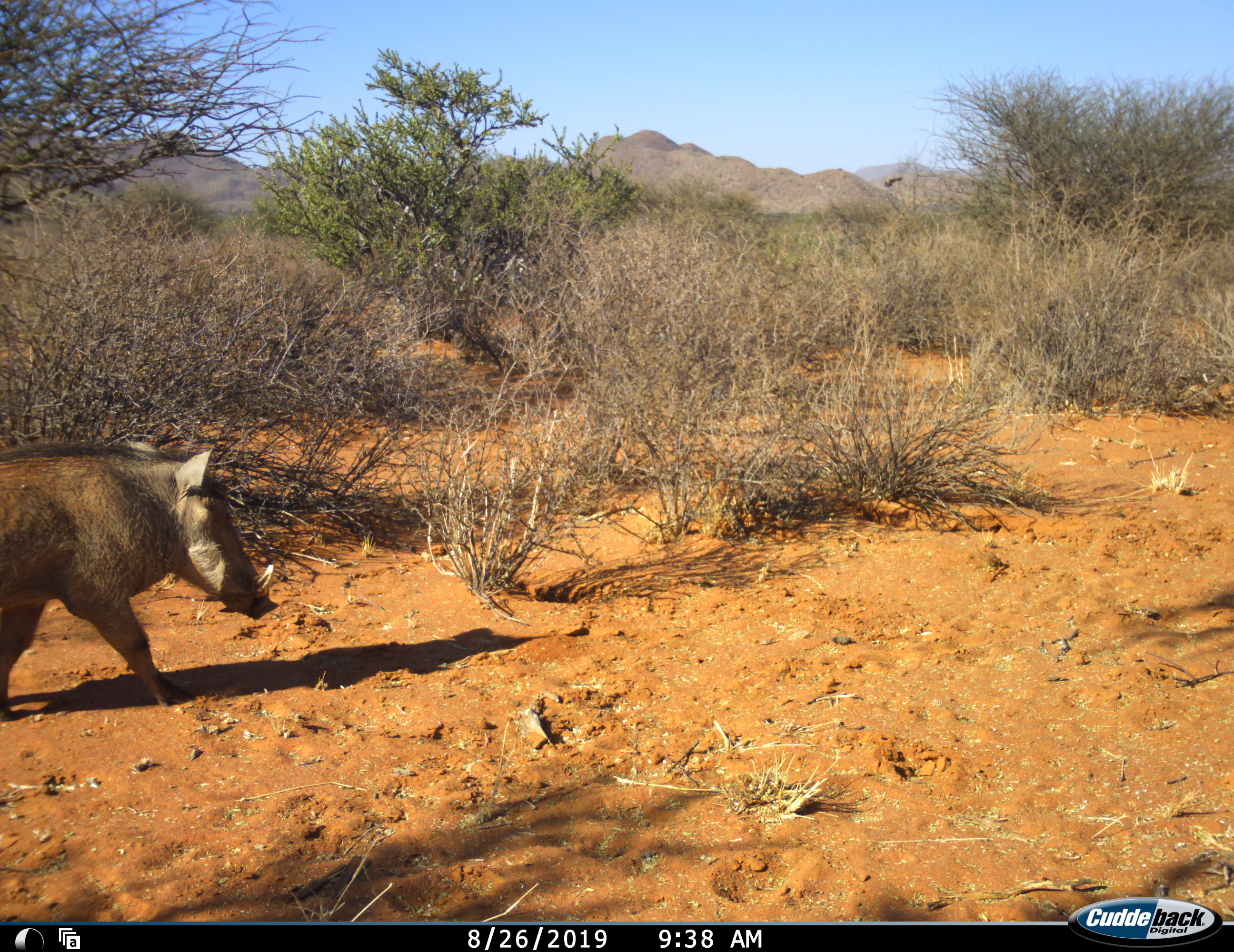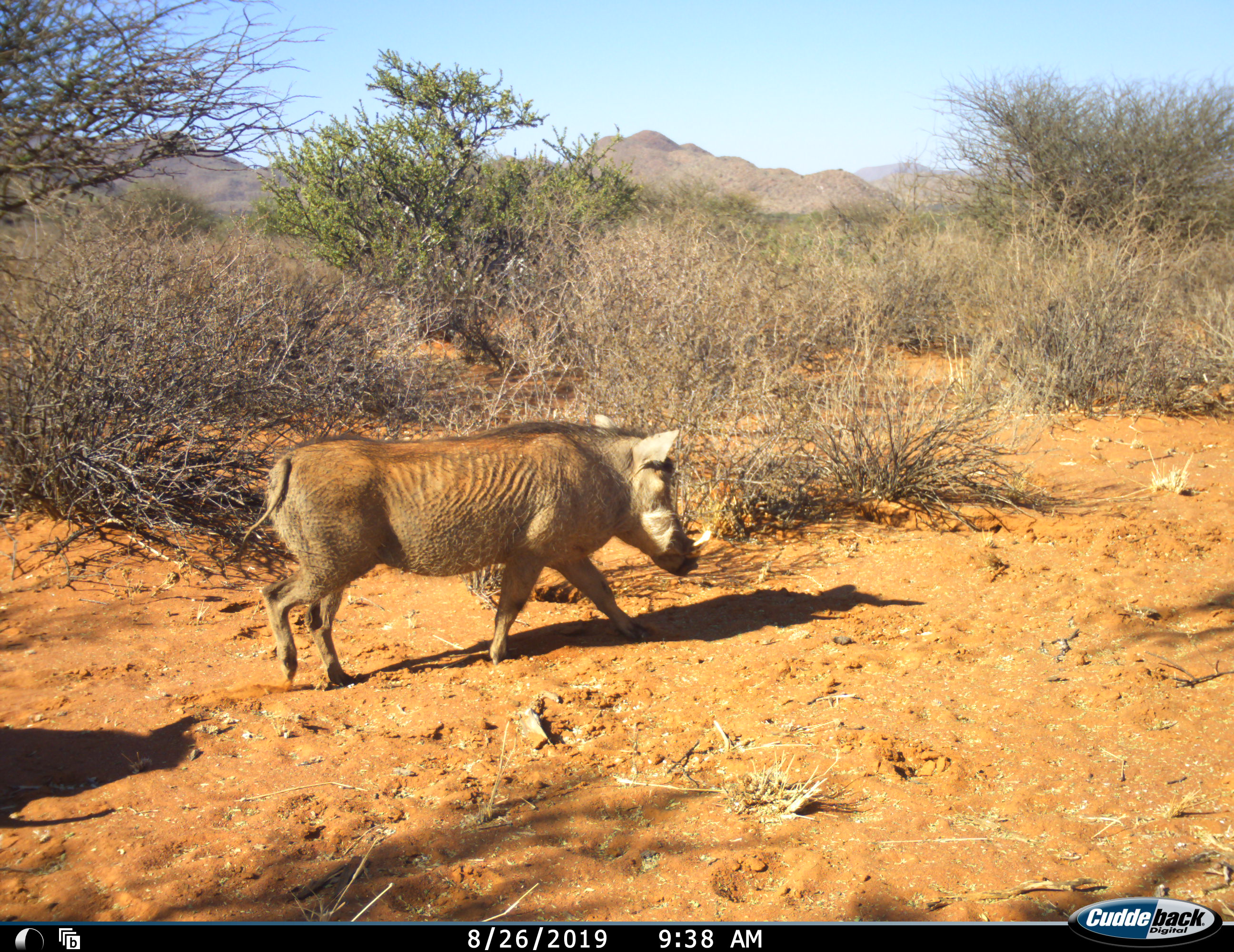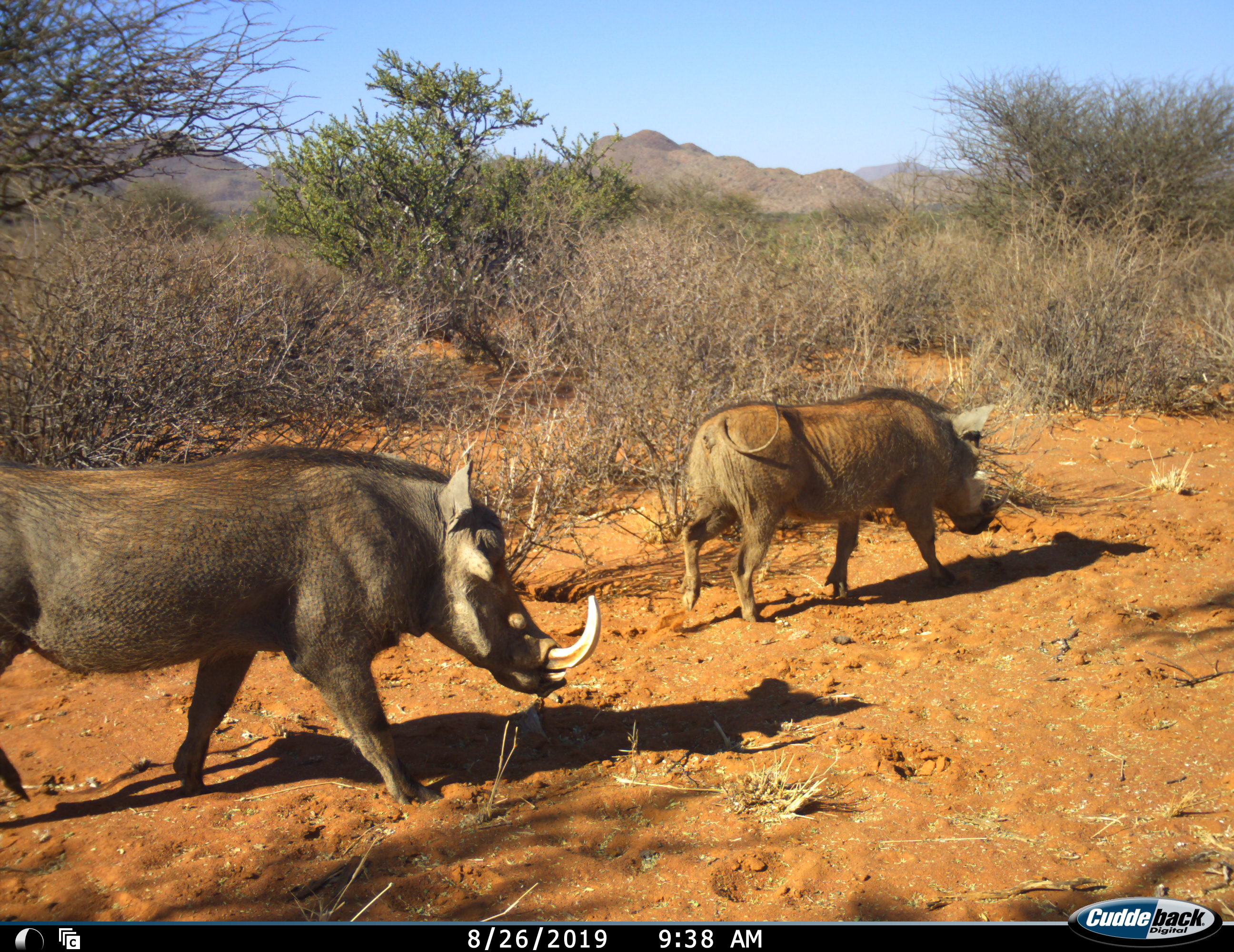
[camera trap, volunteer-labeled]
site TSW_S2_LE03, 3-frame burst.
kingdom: Animalia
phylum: Chordata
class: Mammalia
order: Artiodactyla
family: Suidae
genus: Phacochoerus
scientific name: Phacochoerus africanus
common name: warthog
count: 2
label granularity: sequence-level